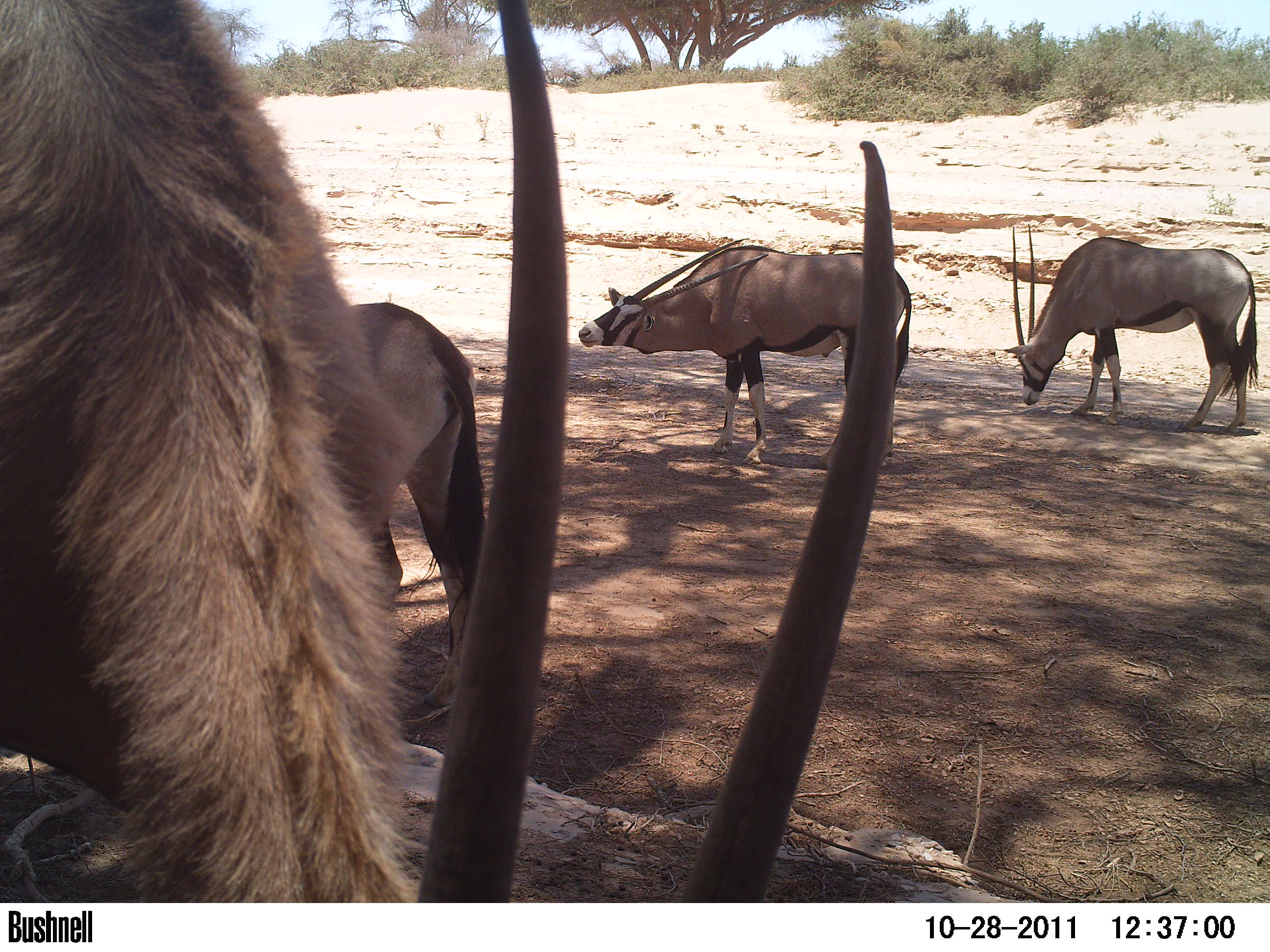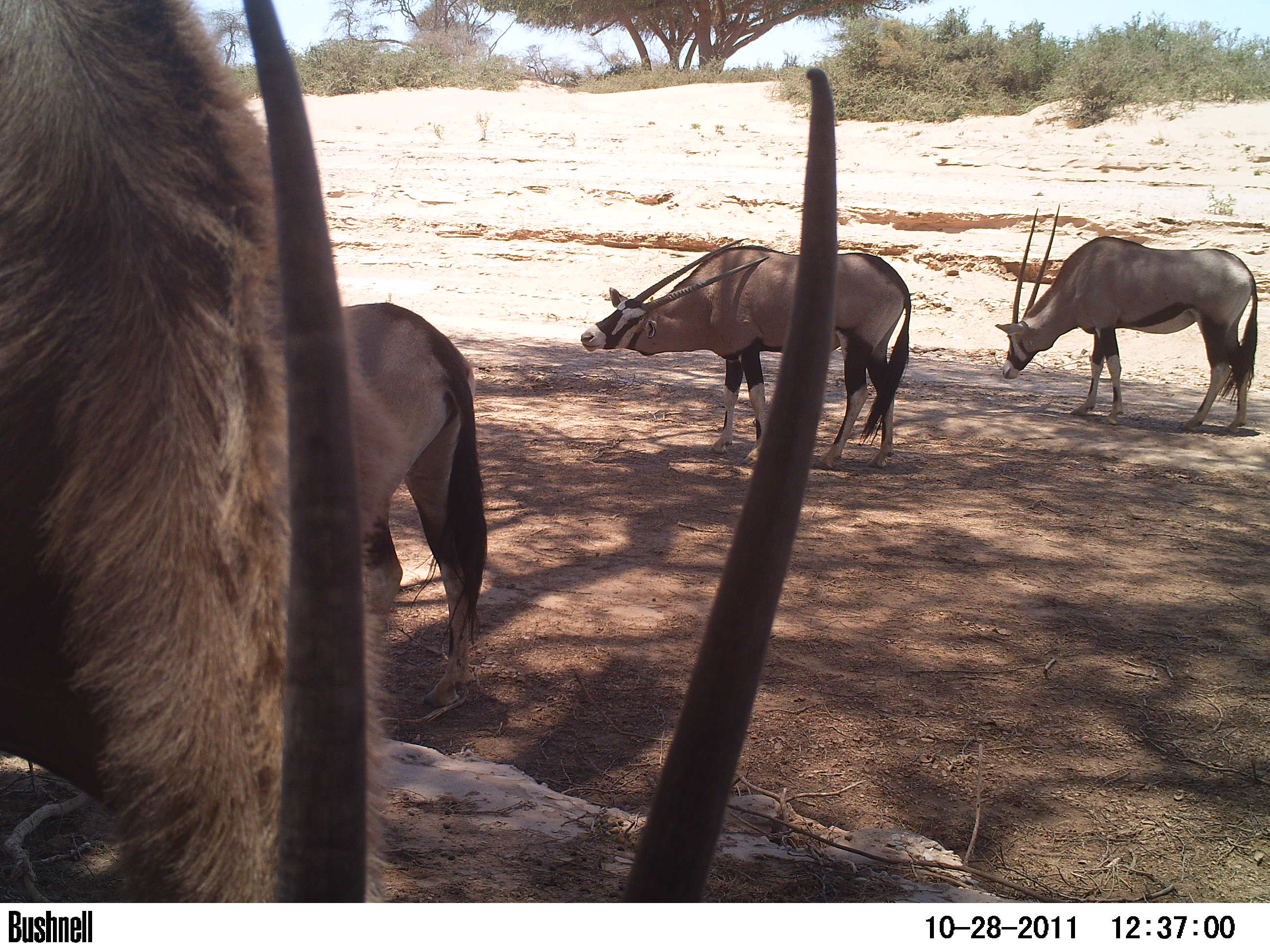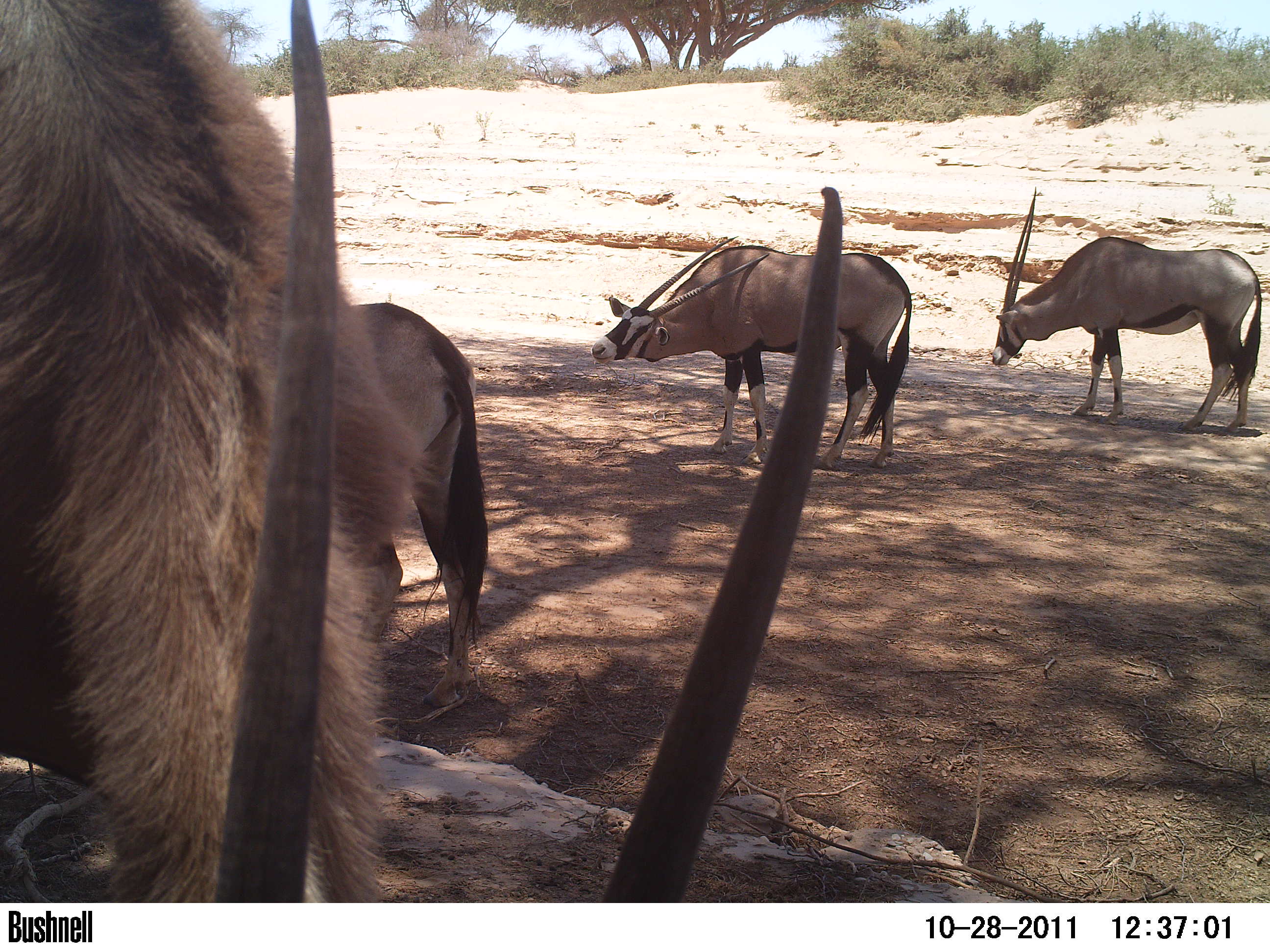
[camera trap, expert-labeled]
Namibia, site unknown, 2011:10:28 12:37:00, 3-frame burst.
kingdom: Animalia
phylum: Chordata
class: Mammalia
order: Artiodactyla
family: Bovidae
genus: Oryx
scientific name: Oryx gazella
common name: gemsbok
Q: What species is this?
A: Oryx gazella (gemsbok).